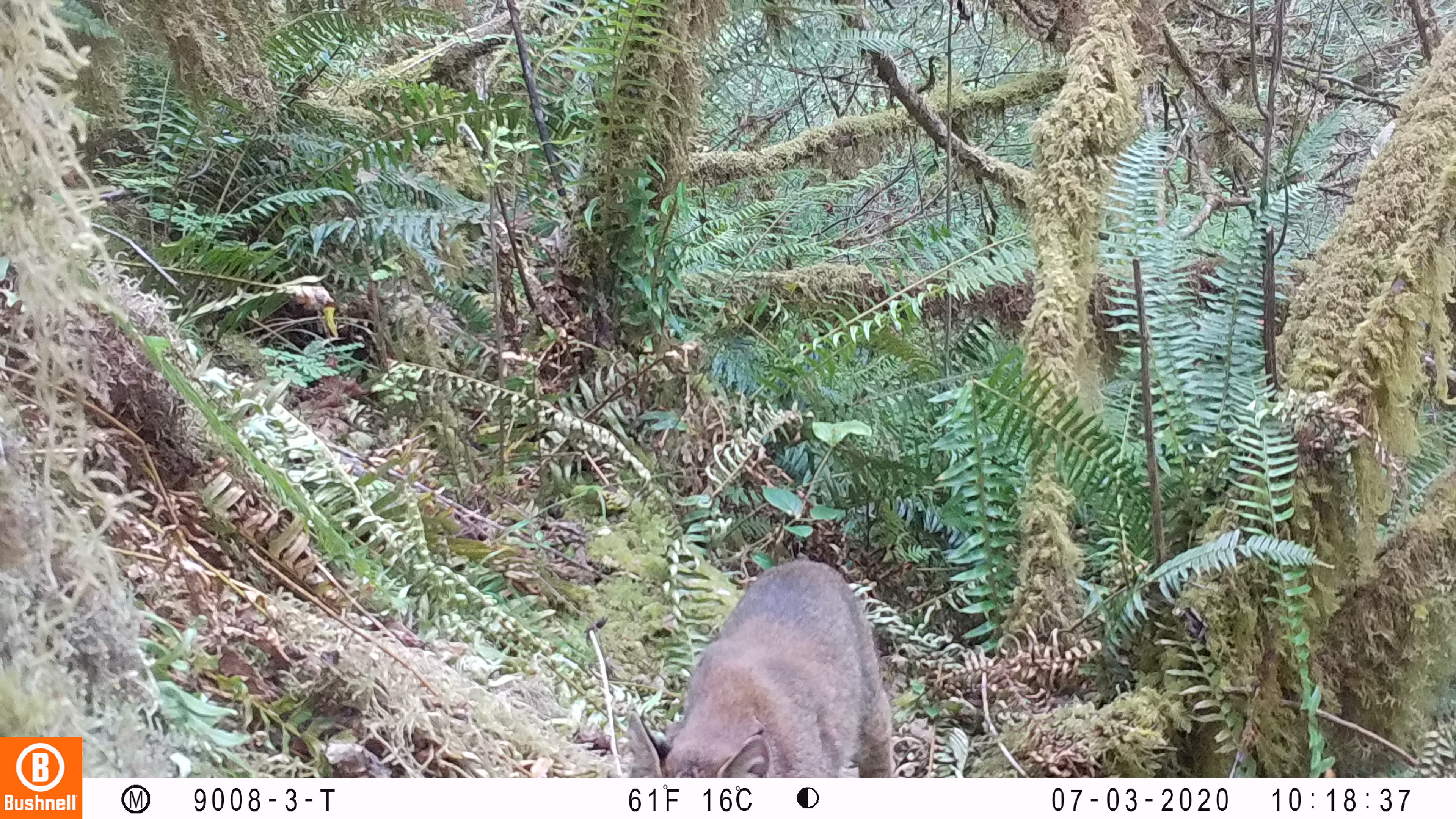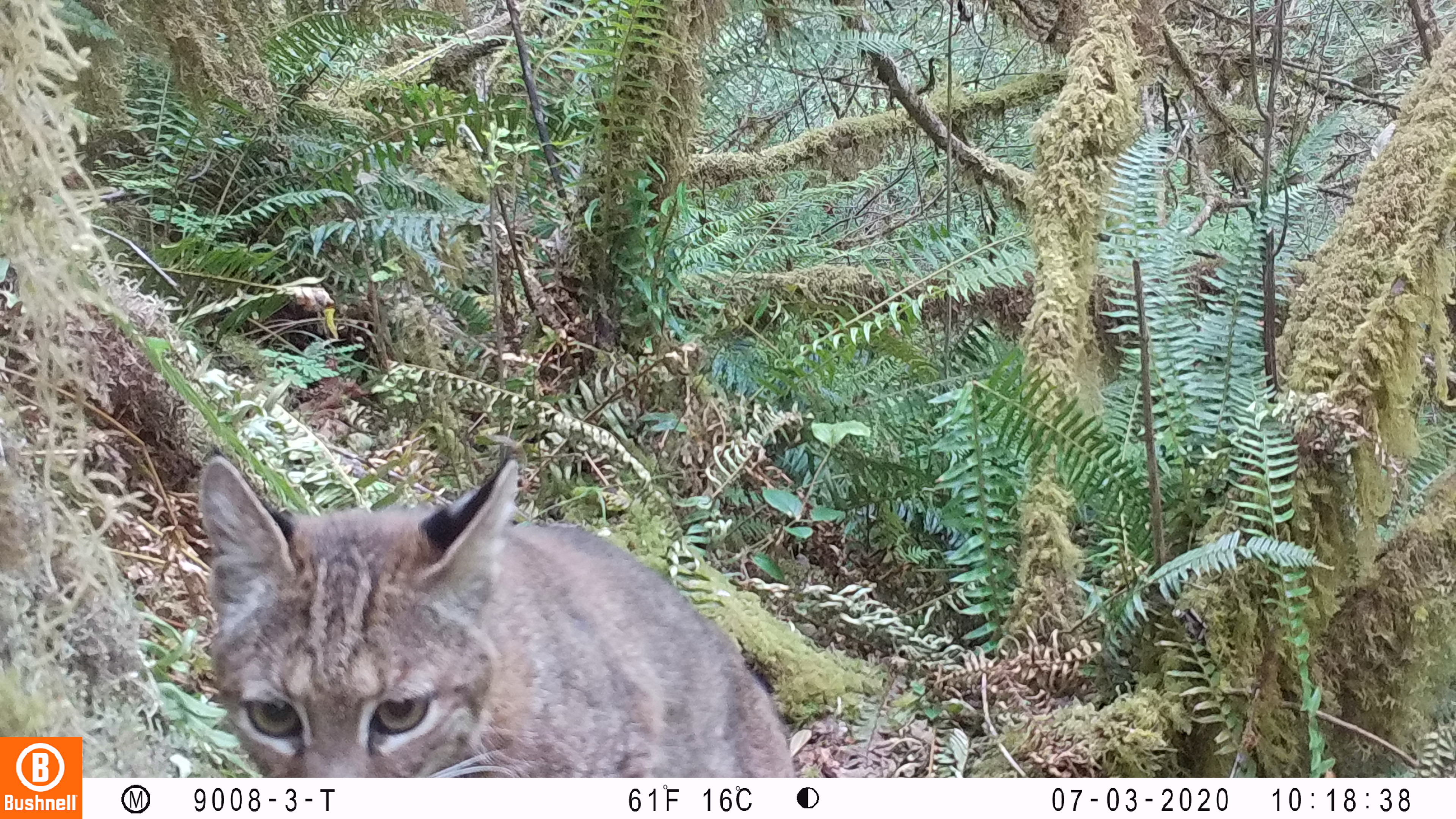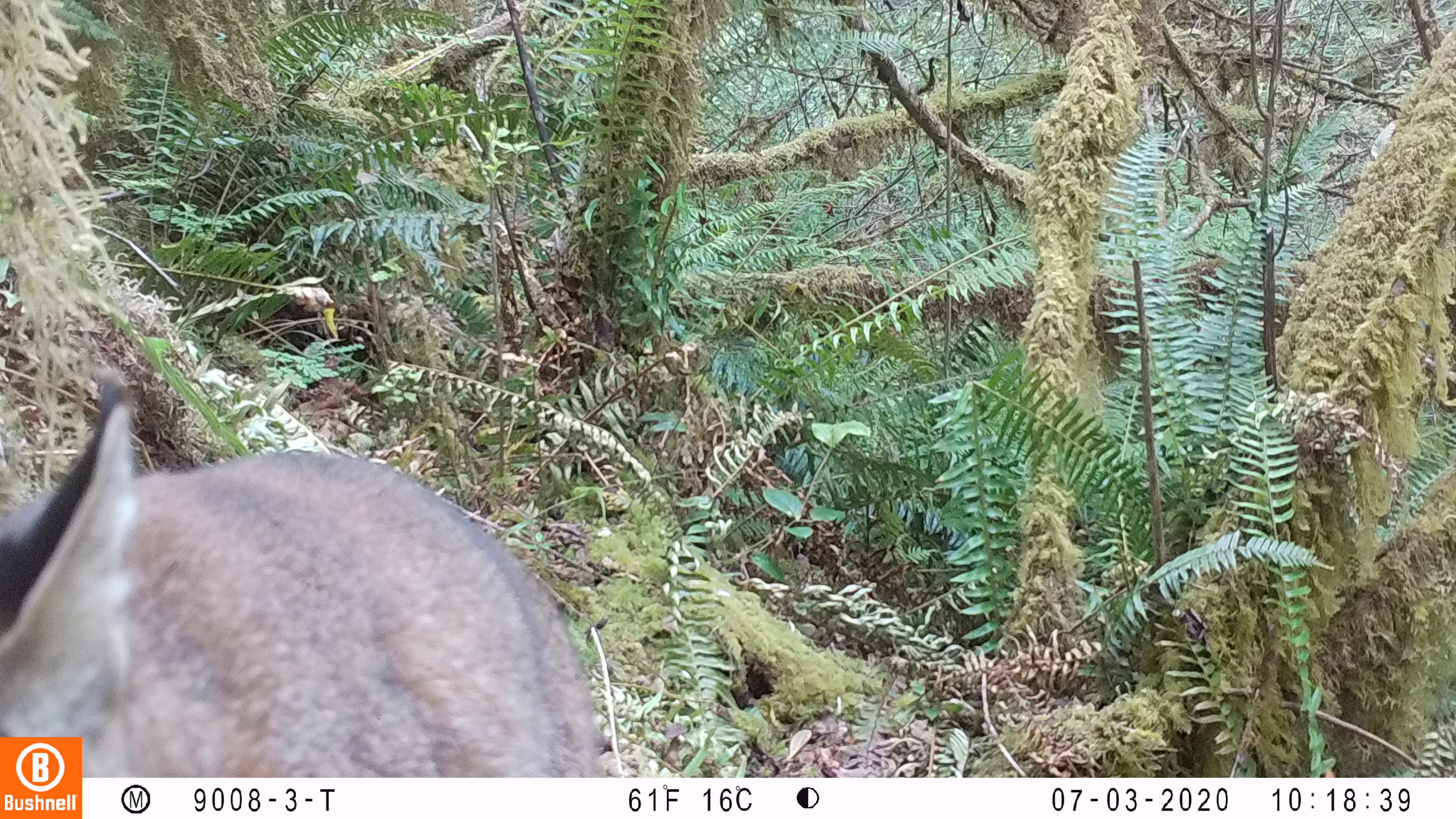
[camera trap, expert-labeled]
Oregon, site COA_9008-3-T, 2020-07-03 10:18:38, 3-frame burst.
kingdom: Animalia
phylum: Chordata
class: Mammalia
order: Carnivora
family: Felidae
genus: Lynx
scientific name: Lynx rufus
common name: bobcat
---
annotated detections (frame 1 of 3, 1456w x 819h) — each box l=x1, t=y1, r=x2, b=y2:
bobcat: l=603, t=554, r=903, b=774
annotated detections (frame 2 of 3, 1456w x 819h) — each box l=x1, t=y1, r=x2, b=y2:
bobcat: l=174, t=429, r=810, b=775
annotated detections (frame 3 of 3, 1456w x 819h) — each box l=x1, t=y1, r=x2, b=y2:
bobcat: l=1, t=351, r=610, b=736